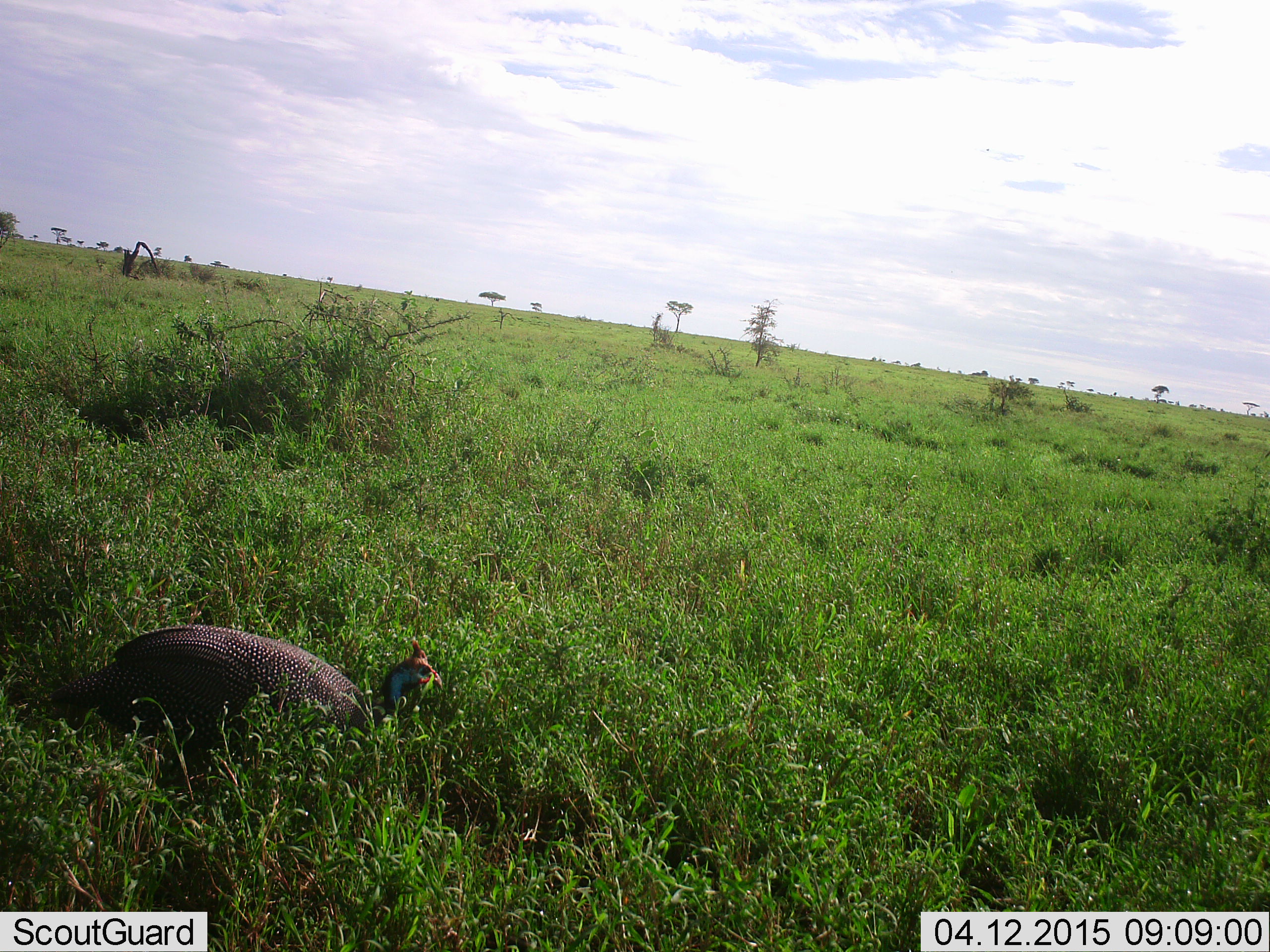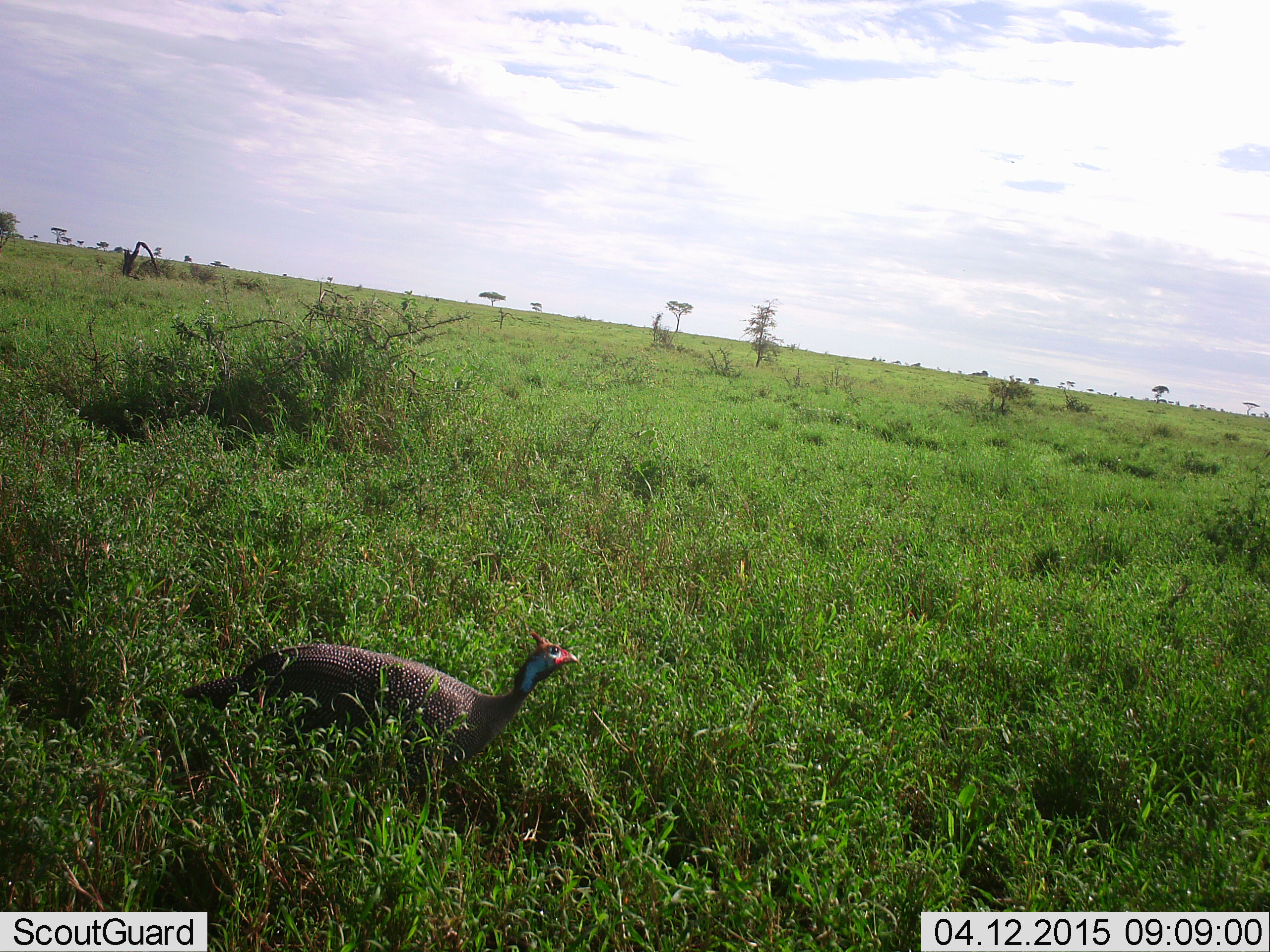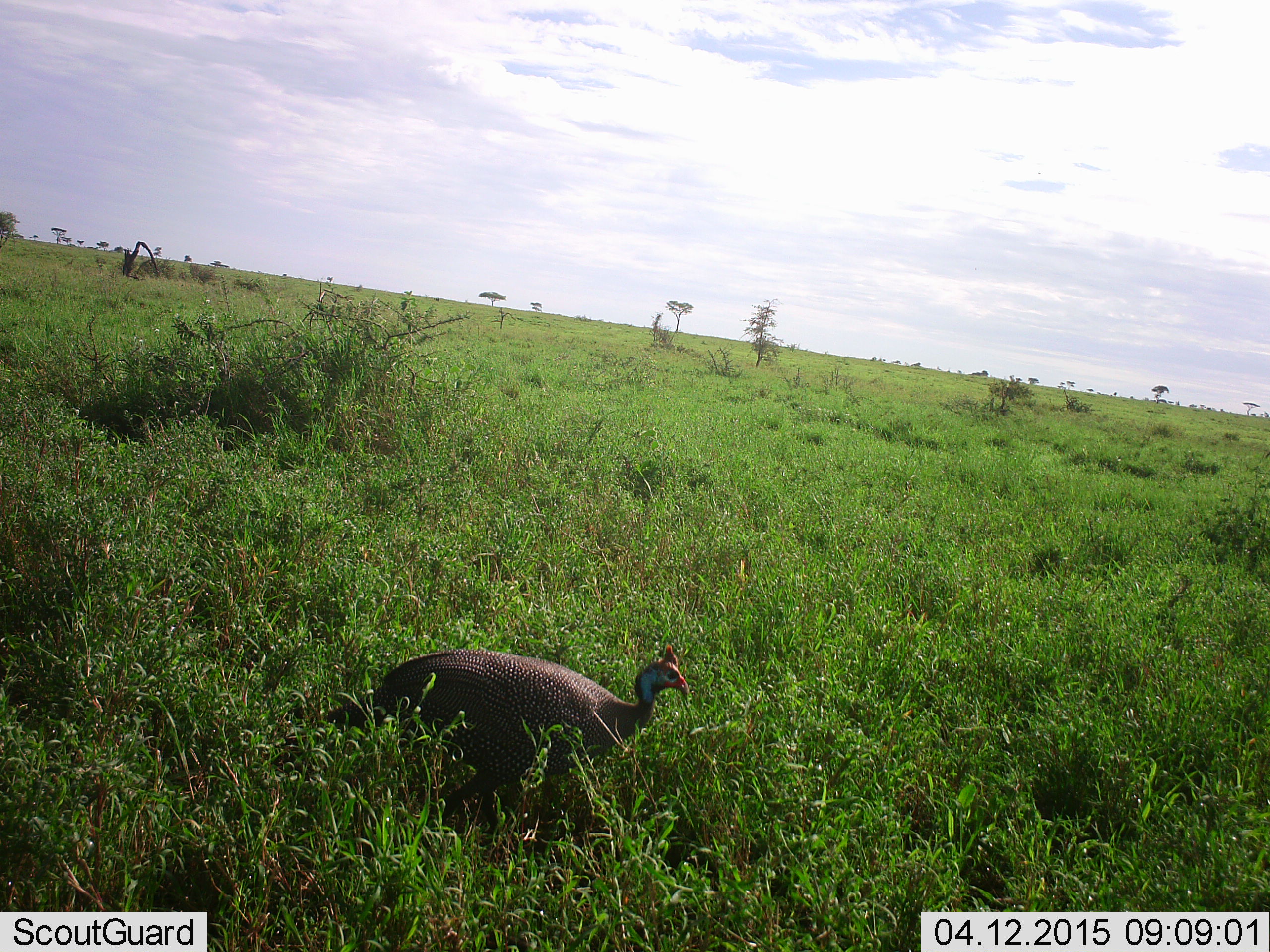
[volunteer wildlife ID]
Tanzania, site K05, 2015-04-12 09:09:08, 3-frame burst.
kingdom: Animalia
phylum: Chordata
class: Aves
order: Galliformes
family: Numididae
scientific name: Numididae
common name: guinea fowl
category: guineafowl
Guineafowl (guinea fowl) (Numididae), count 1. Behavior (volunteer vote fractions): standing 10%, resting 0%, moving 90%, interacting 0%. Young present (vote fraction): 0%. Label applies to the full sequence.